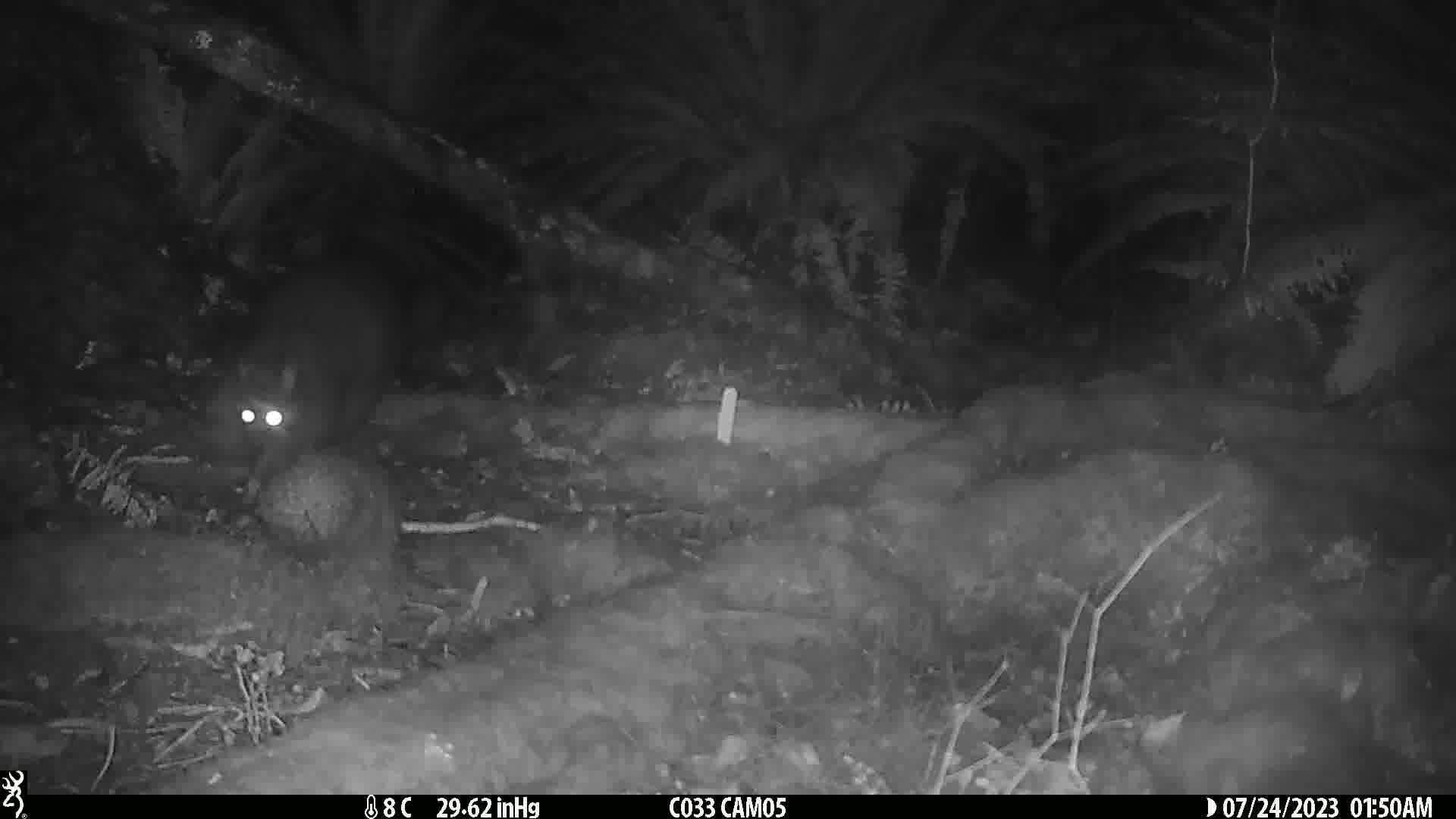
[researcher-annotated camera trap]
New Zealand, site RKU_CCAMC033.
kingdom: Animalia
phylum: Chordata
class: Mammalia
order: Diprotodontia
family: Phalangeridae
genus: Trichosurus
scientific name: Trichosurus vulpecula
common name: common brushtail possum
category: possum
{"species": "possum (common brushtail possum) (Trichosurus vulpecula)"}